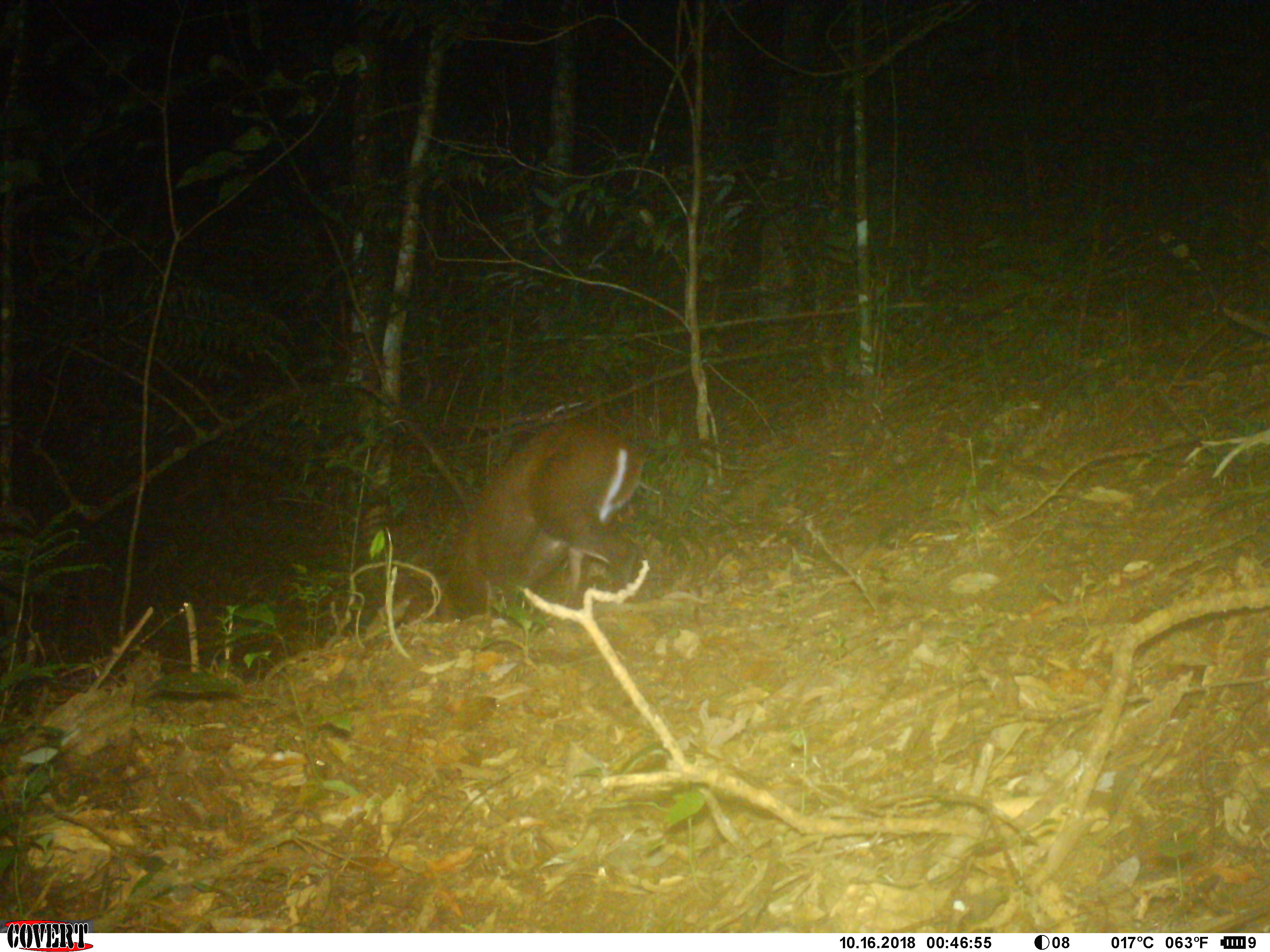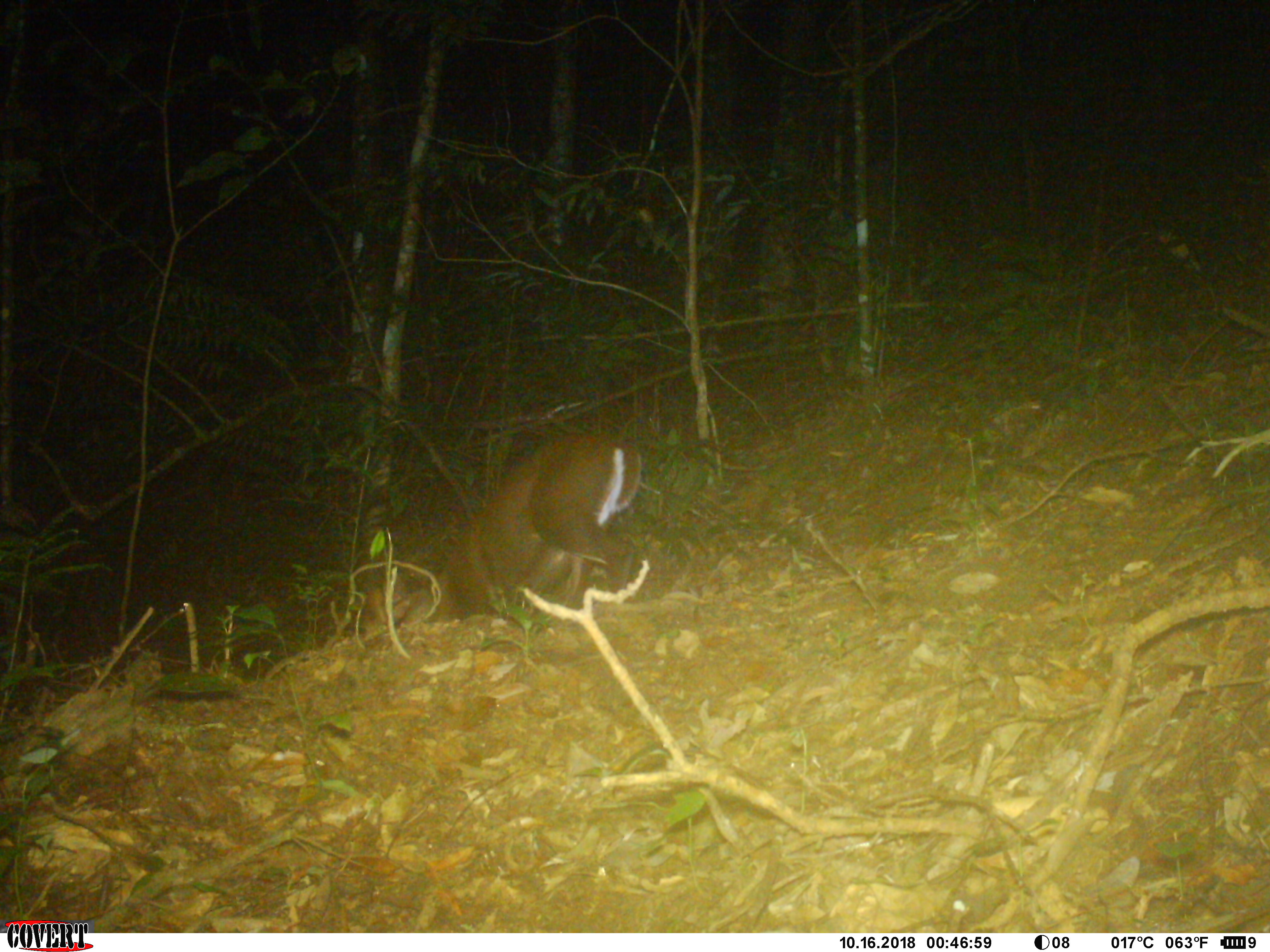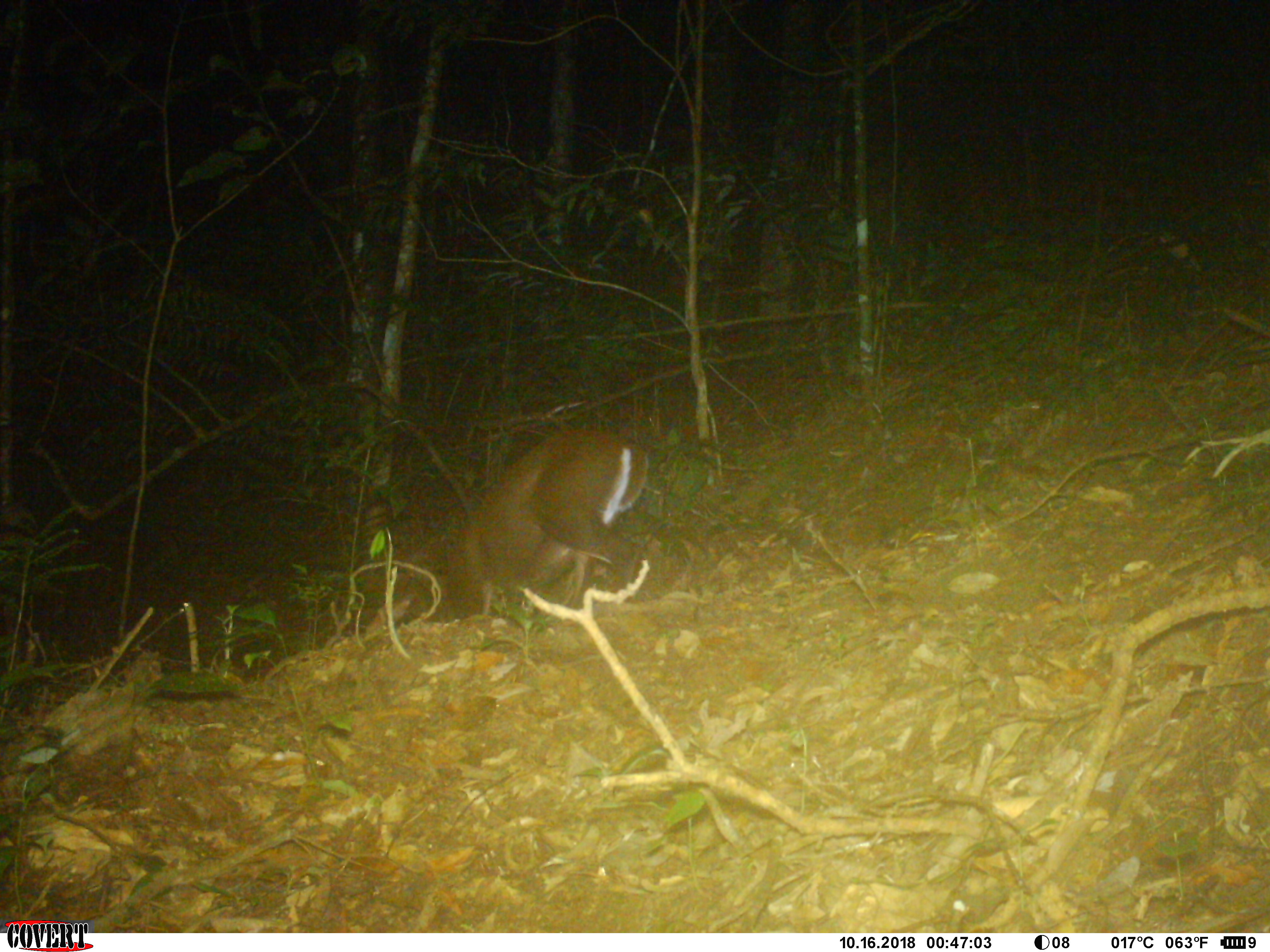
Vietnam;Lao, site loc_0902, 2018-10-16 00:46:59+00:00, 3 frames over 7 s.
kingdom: Animalia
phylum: Chordata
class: Mammalia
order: Artiodactyla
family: Cervidae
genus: Muntiacus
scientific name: Muntiacus rooseveltorum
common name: roosevelt's muntjac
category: roosevelts muntjac group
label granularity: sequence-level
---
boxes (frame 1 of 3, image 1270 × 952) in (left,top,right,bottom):
roosevelts muntjac group: (400,419,644,646)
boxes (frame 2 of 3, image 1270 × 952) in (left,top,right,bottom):
roosevelts muntjac group: (361,429,649,633)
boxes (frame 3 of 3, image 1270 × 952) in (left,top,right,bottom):
roosevelts muntjac group: (364,426,651,631)